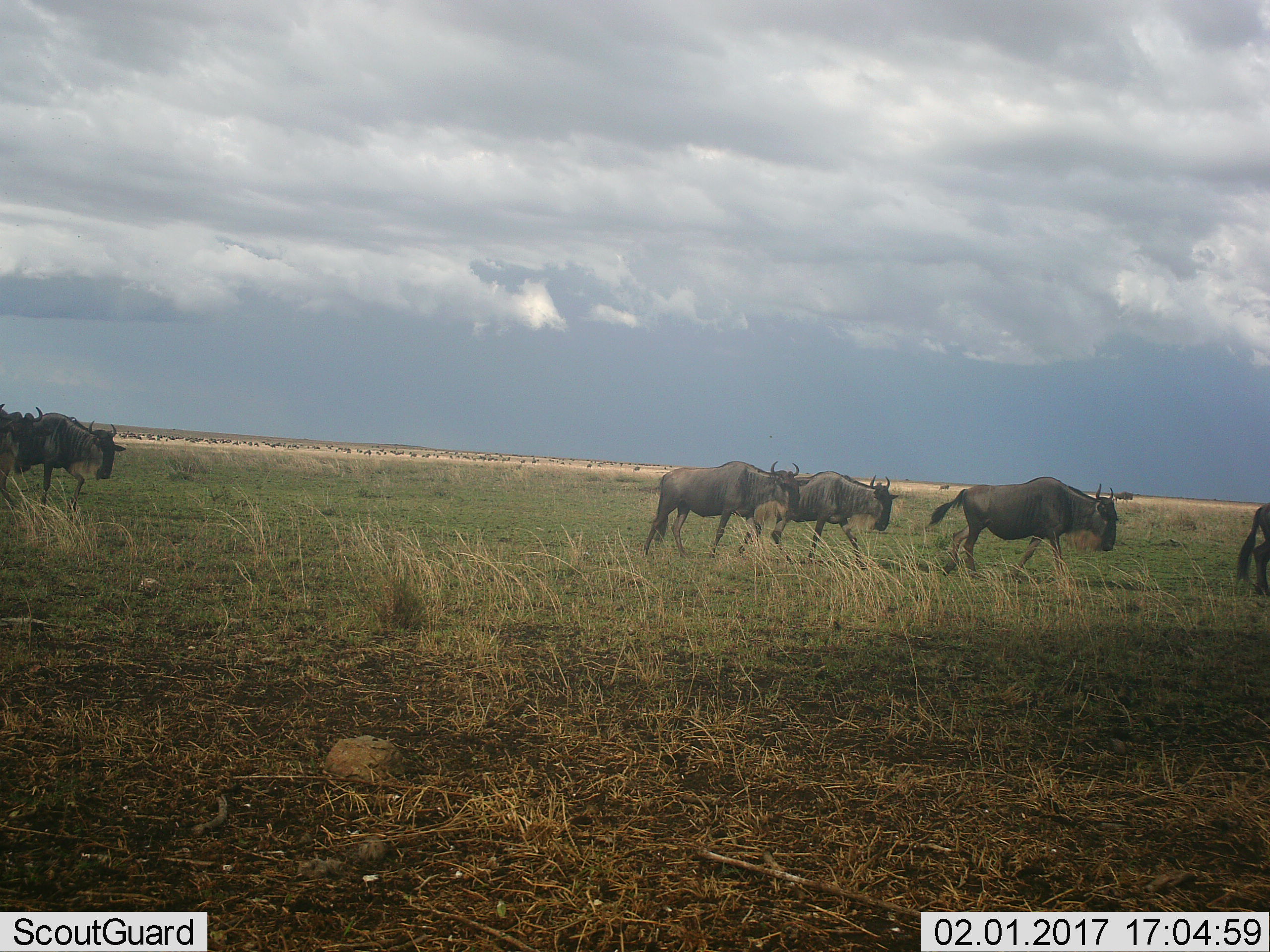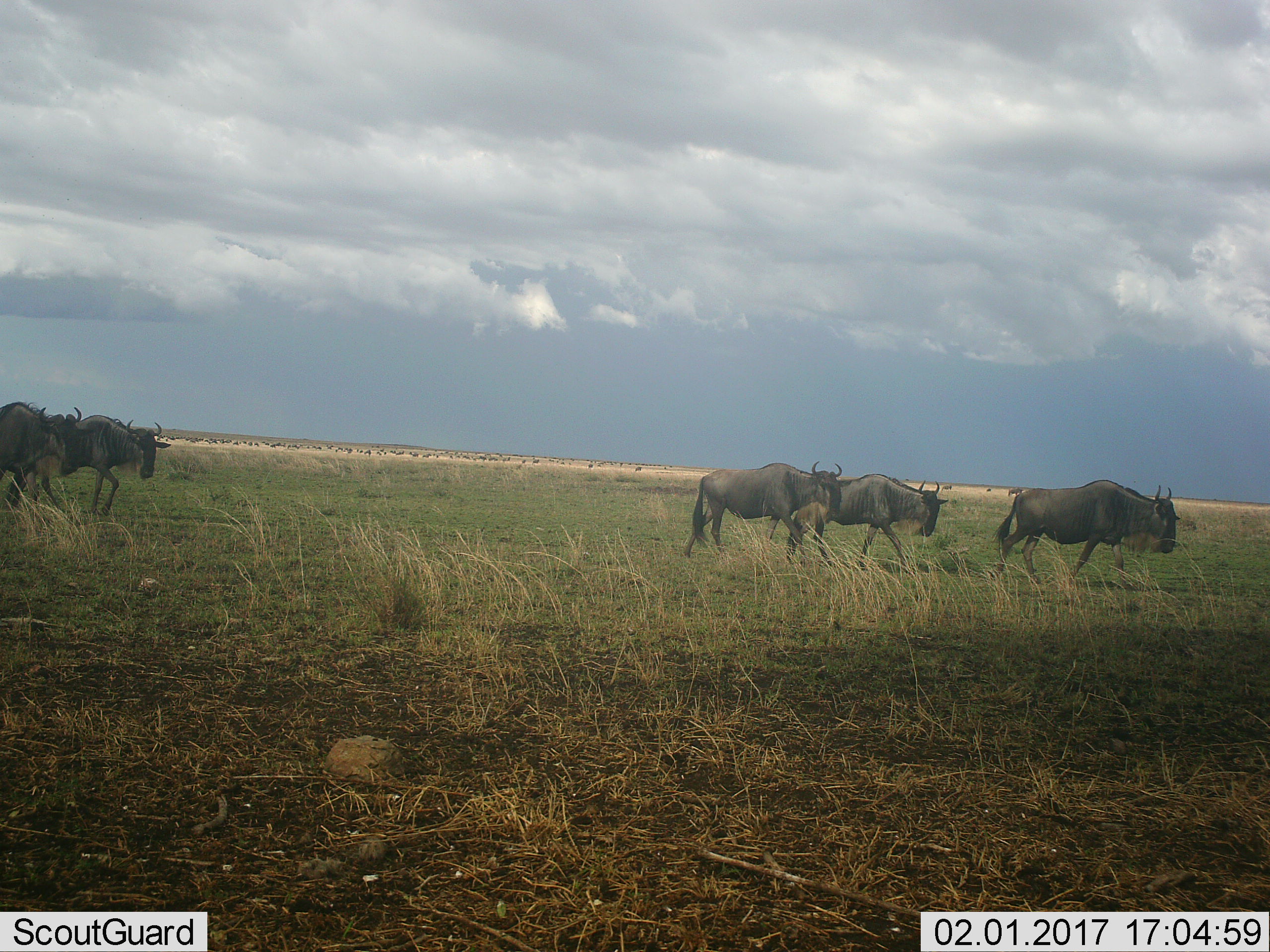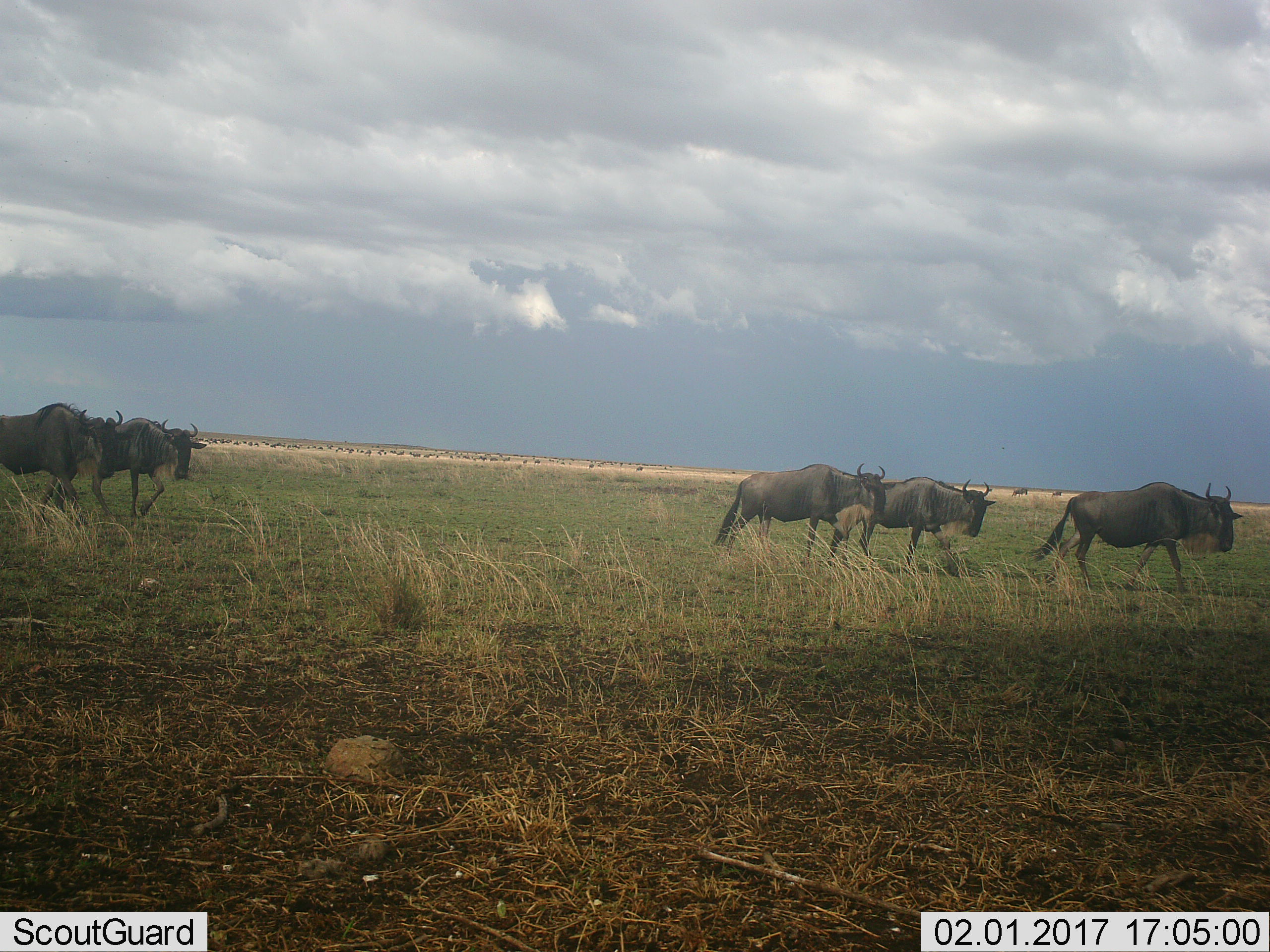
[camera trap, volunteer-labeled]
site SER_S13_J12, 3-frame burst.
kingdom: Animalia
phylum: Chordata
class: Mammalia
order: Artiodactyla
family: Bovidae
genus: Connochaetes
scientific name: Connochaetes taurinus taurinus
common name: blue wildebeest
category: wildebeestblue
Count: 6.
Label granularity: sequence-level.